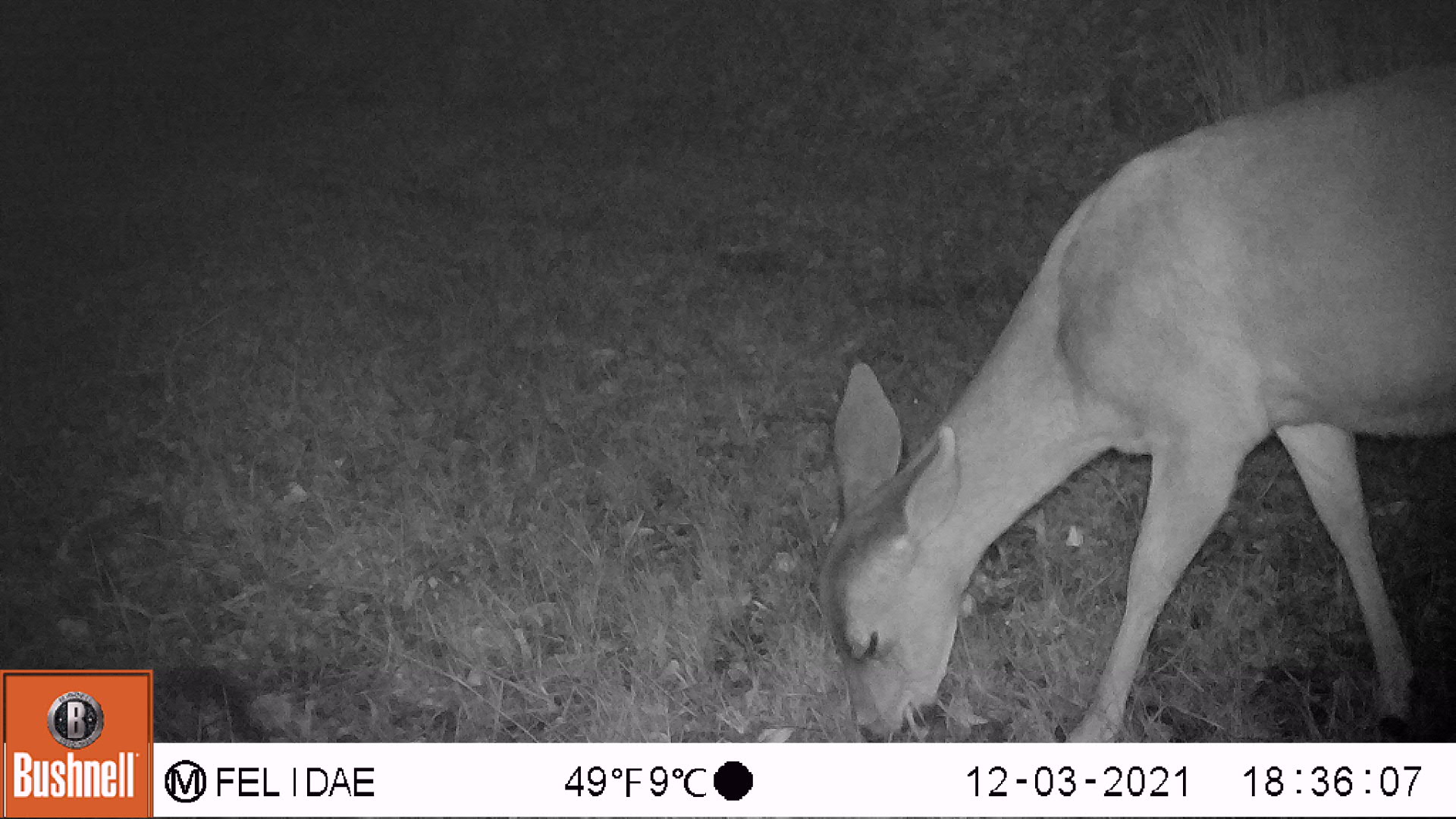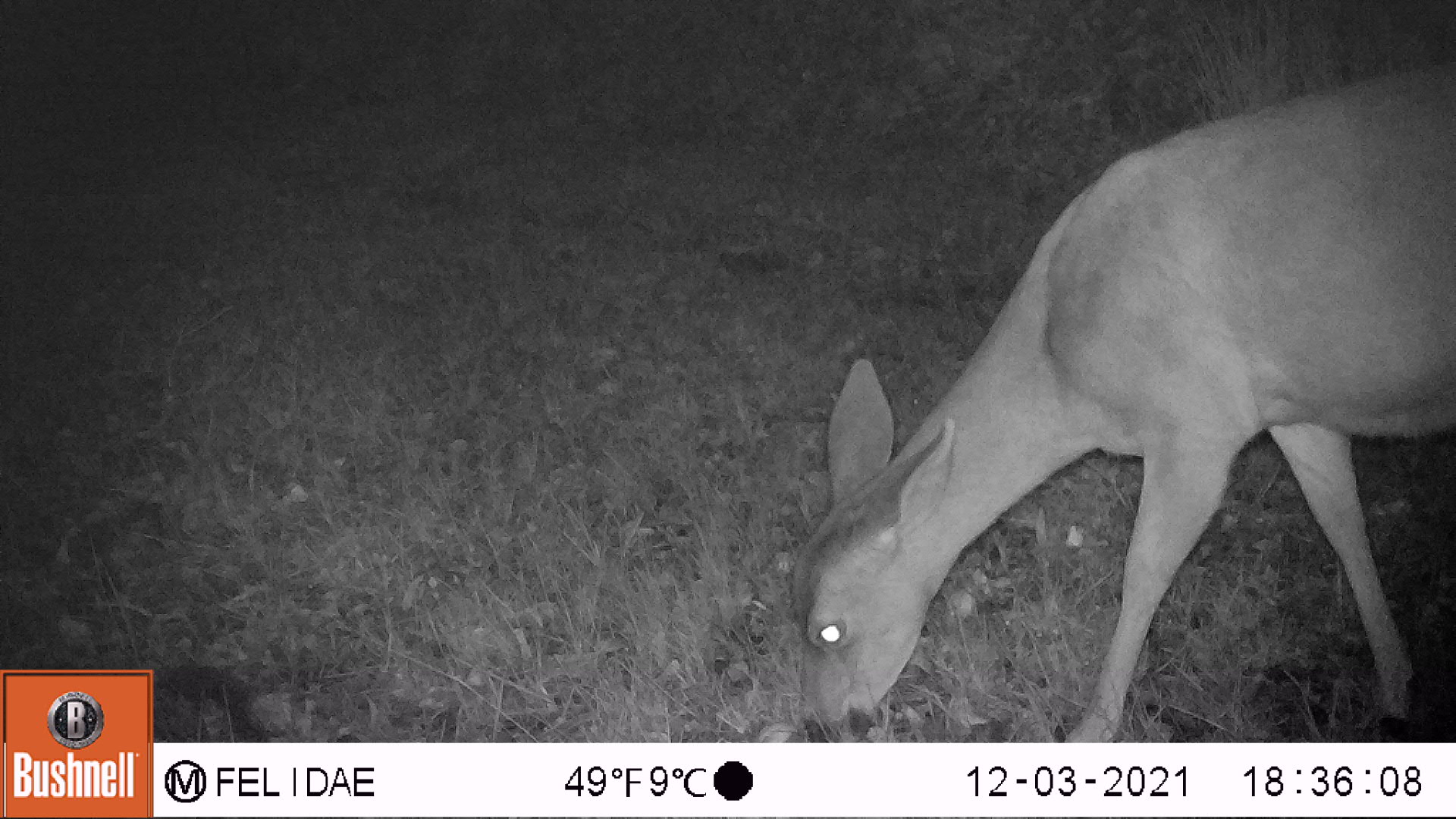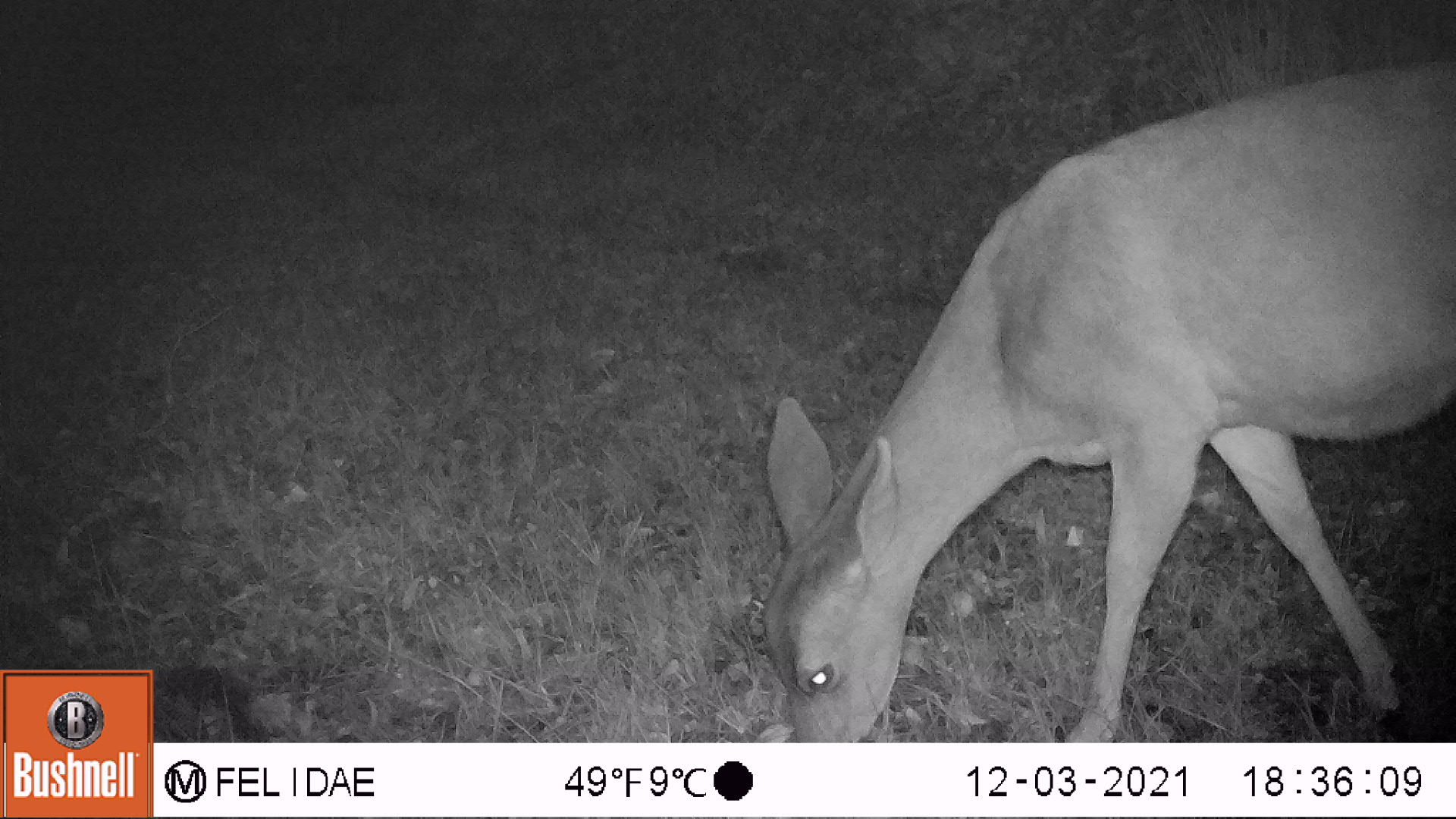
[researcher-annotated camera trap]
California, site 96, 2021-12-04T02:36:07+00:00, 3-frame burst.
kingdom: Animalia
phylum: Chordata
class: Mammalia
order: Artiodactyla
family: Cervidae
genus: Odocoileus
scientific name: Odocoileus hemionus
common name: mule deer